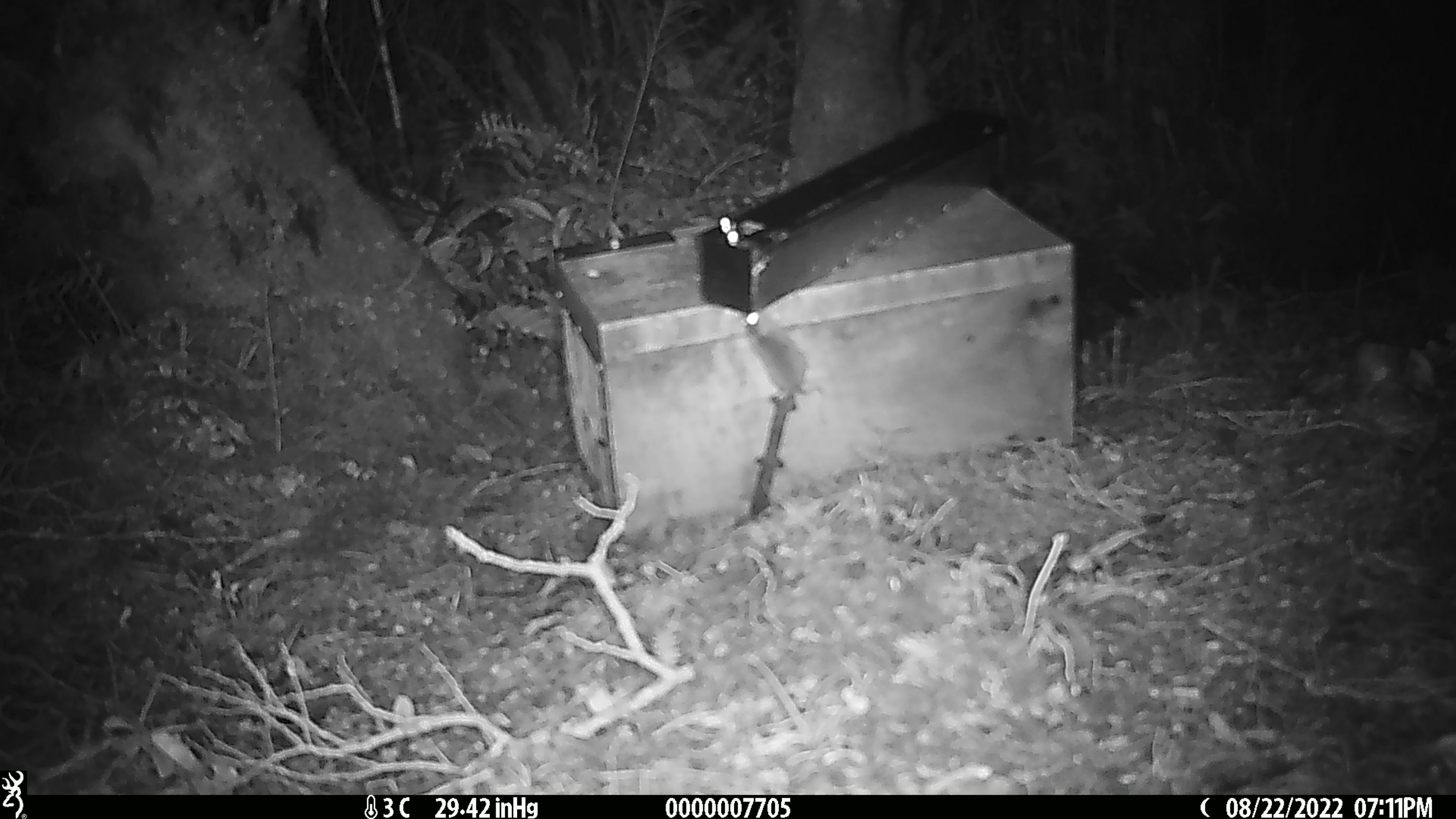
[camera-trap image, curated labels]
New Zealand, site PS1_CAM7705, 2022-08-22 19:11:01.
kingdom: Animalia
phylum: Chordata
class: Mammalia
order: Rodentia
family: Muridae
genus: Mus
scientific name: Mus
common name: mouse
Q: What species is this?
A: Mouse (Mus).